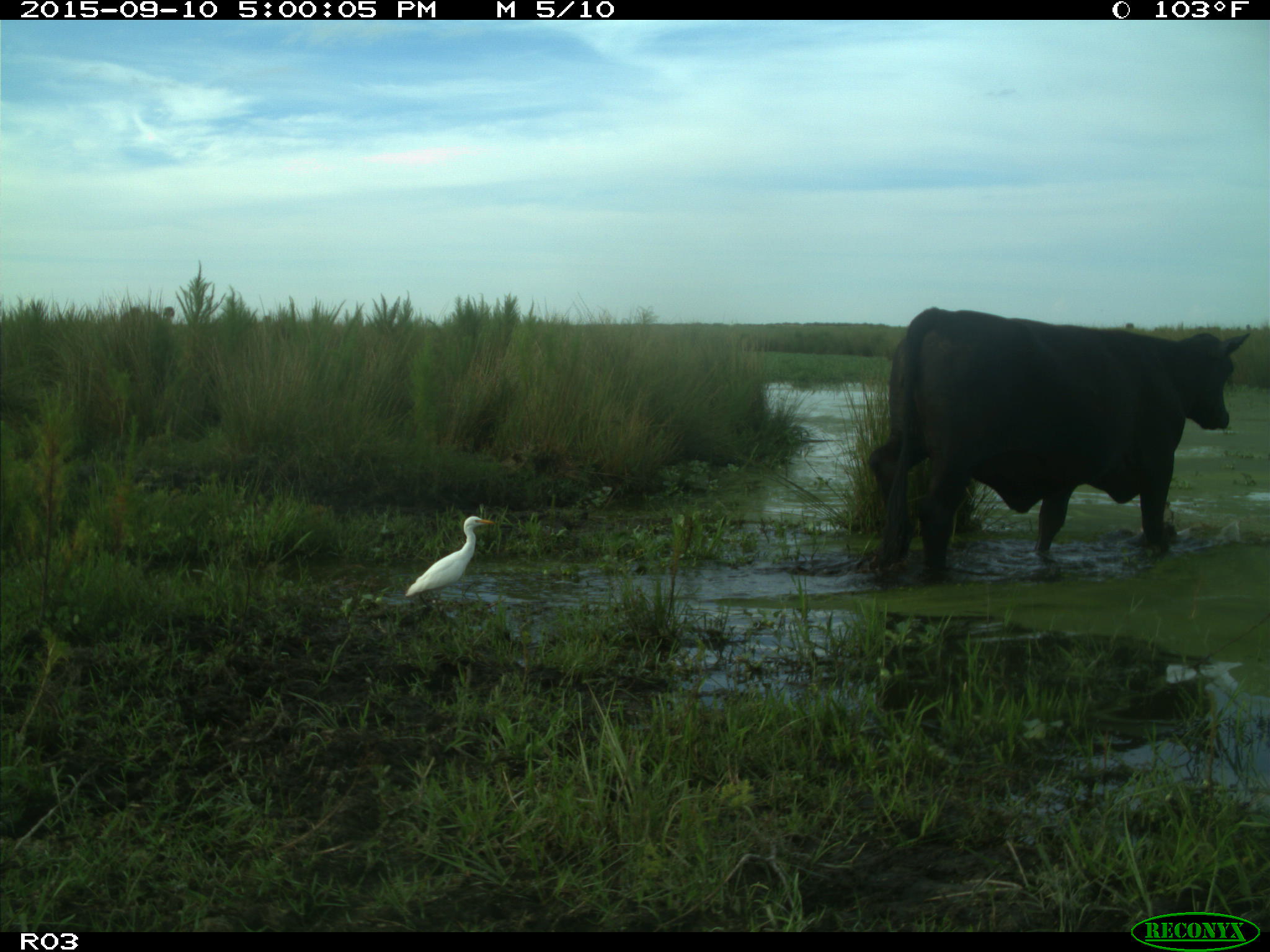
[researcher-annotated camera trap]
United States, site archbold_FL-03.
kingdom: Animalia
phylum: Chordata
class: Mammalia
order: Artiodactyla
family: Bovidae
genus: Bos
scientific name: Bos taurus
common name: domestic cow